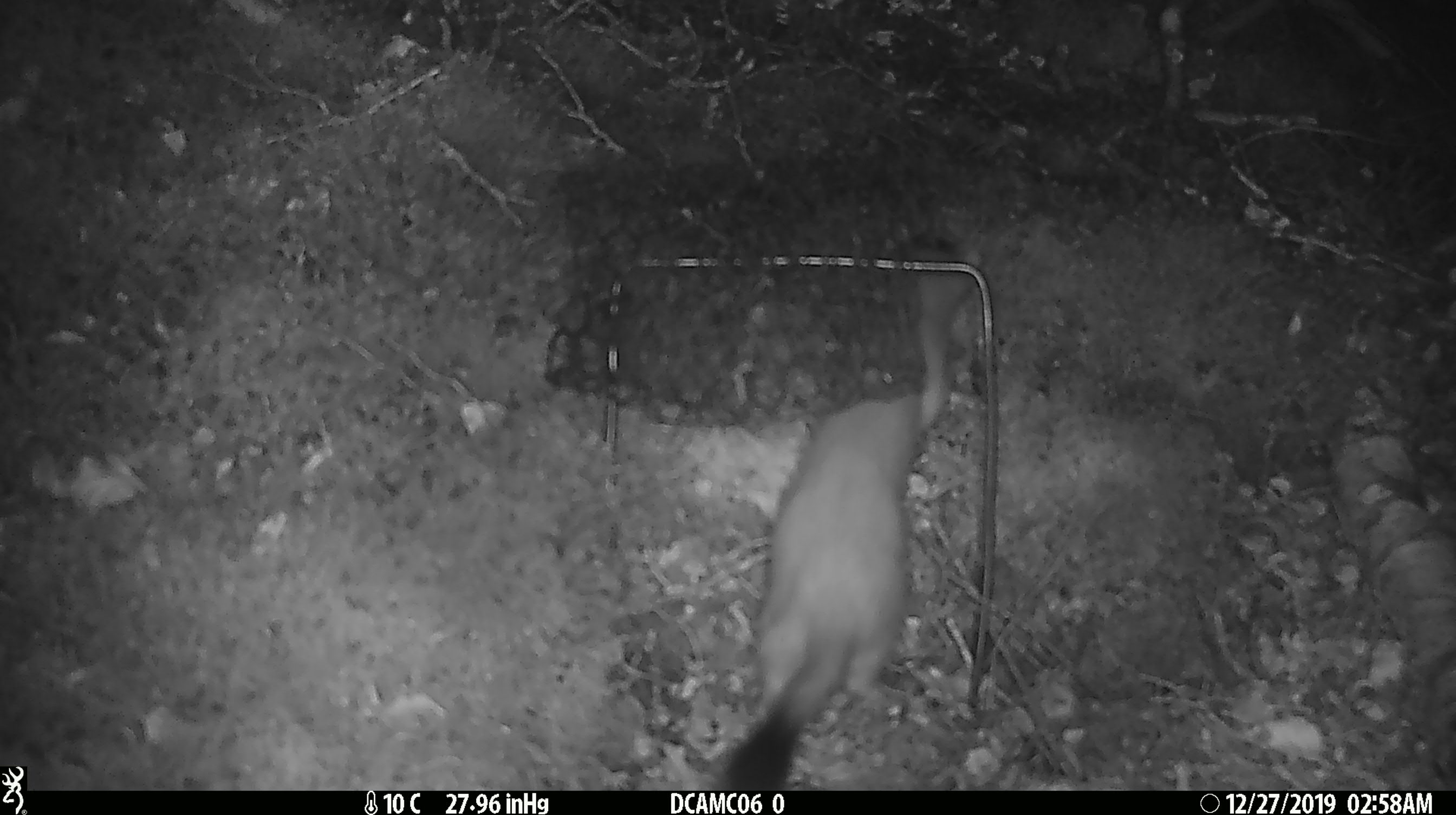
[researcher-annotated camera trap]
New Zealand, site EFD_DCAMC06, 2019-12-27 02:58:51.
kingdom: Animalia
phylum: Chordata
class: Mammalia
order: Carnivora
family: Mustelidae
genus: Mustela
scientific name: Mustela erminea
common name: stoat